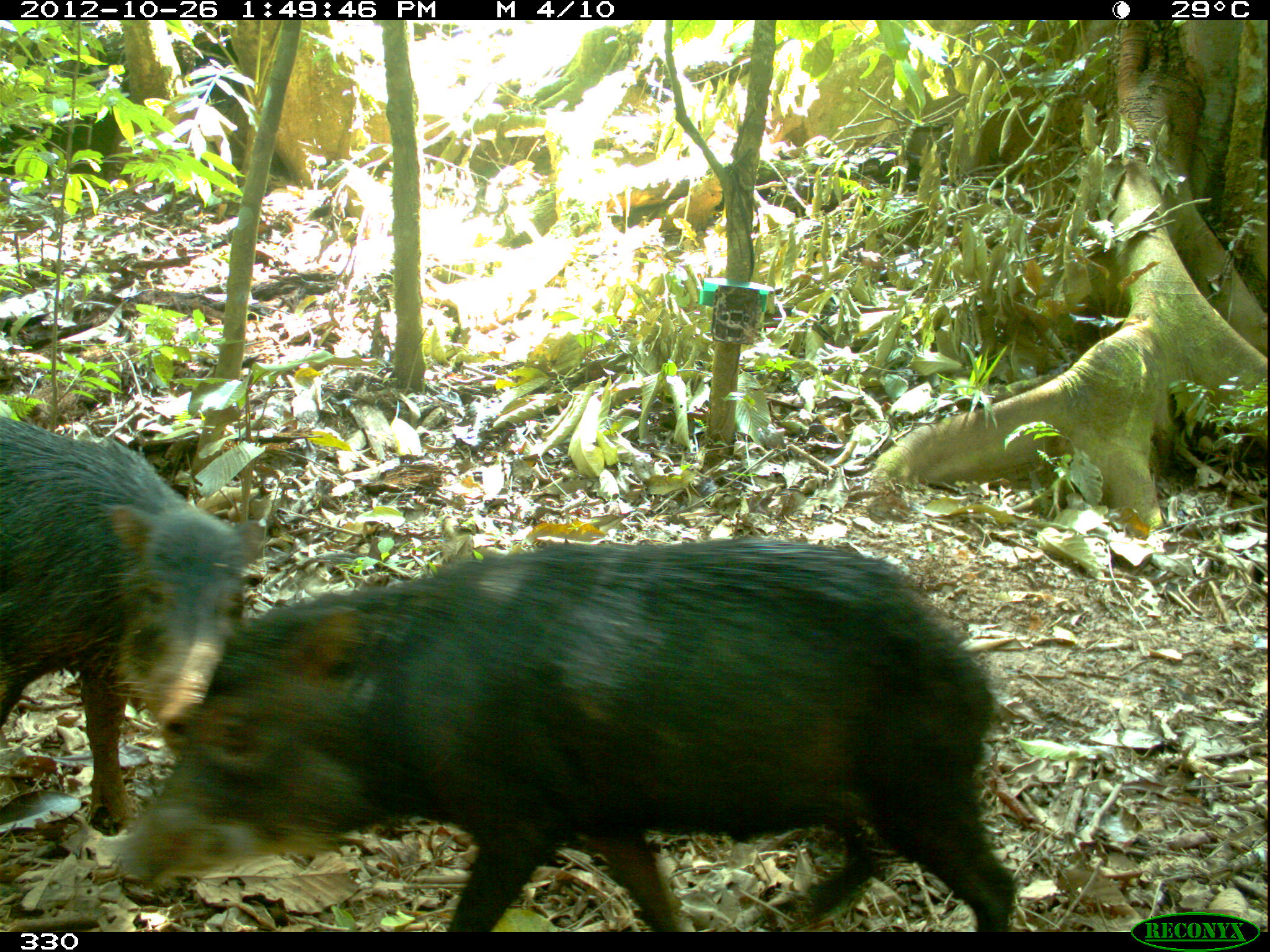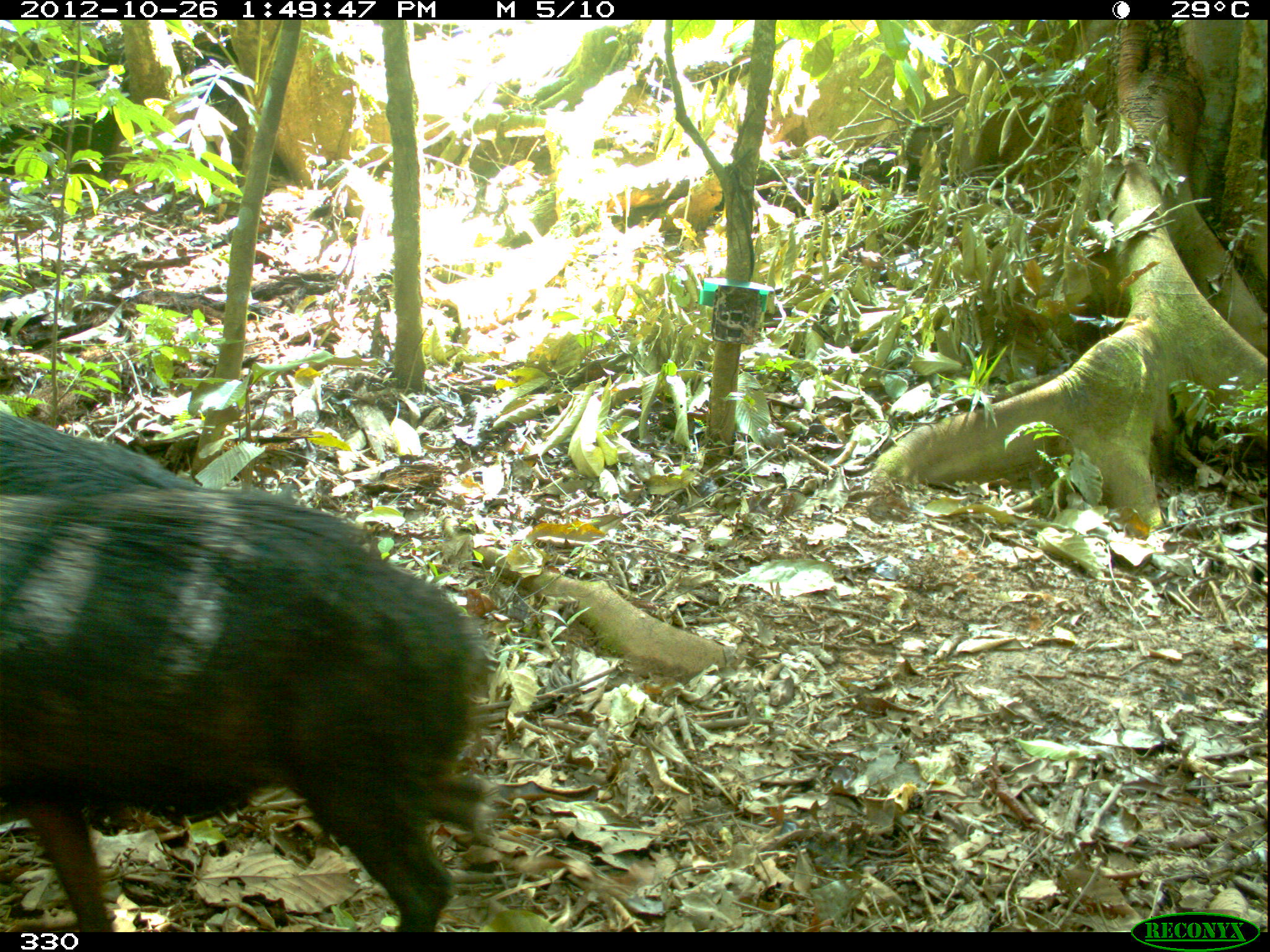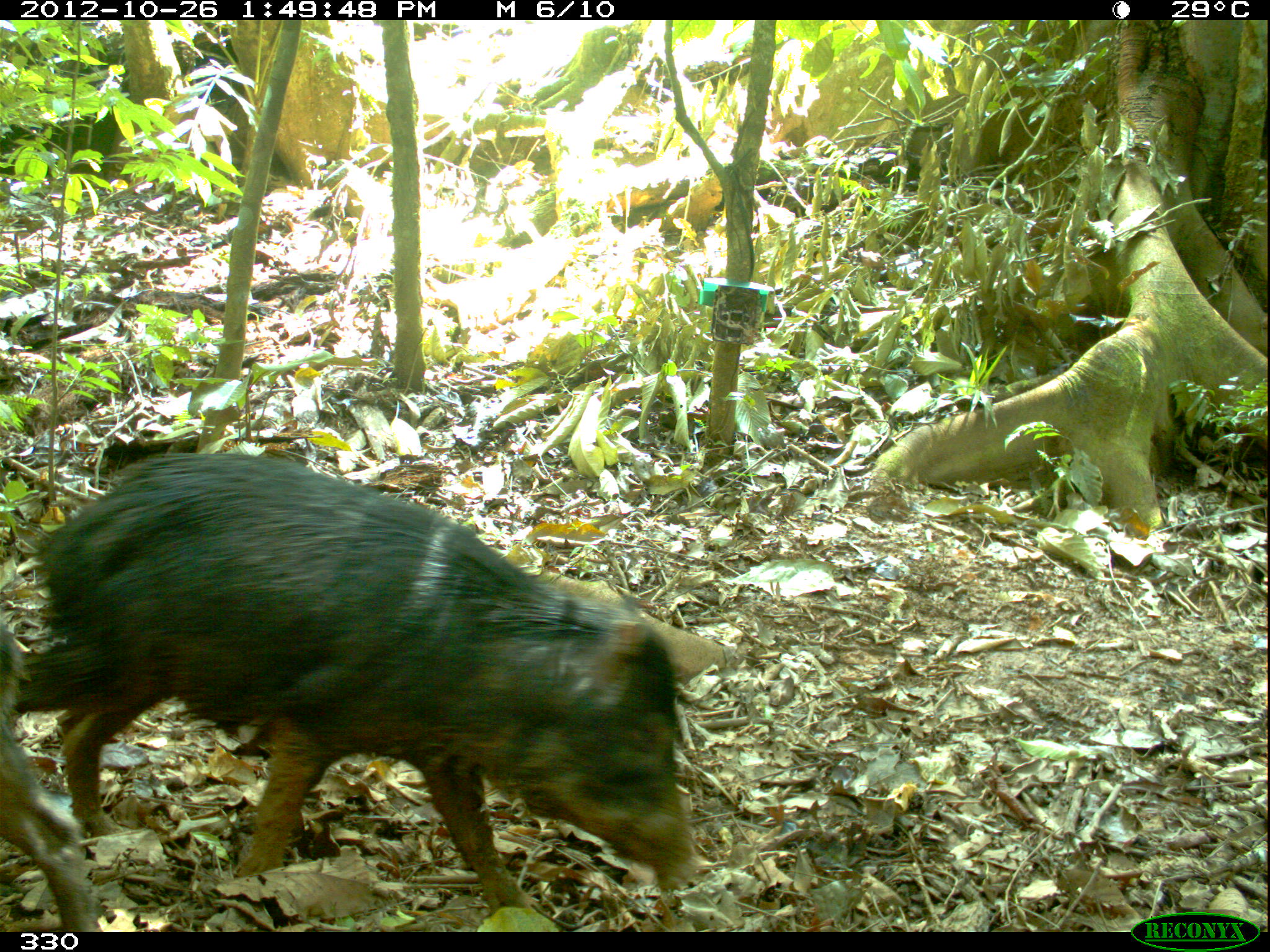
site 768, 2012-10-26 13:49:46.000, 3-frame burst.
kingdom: Animalia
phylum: Chordata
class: Mammalia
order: Artiodactyla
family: Tayassuidae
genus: Tayassu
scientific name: Tayassu pecari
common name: white-lipped peccary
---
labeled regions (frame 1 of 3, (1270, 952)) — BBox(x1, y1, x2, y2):
tayassu pecari: BBox(103, 536, 1019, 933); BBox(0, 415, 267, 825)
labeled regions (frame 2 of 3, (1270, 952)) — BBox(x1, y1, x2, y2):
tayassu pecari: BBox(0, 483, 483, 935); BBox(0, 412, 197, 492)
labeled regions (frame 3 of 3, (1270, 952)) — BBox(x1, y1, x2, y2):
tayassu pecari: BBox(17, 453, 696, 907); BBox(0, 624, 99, 932)